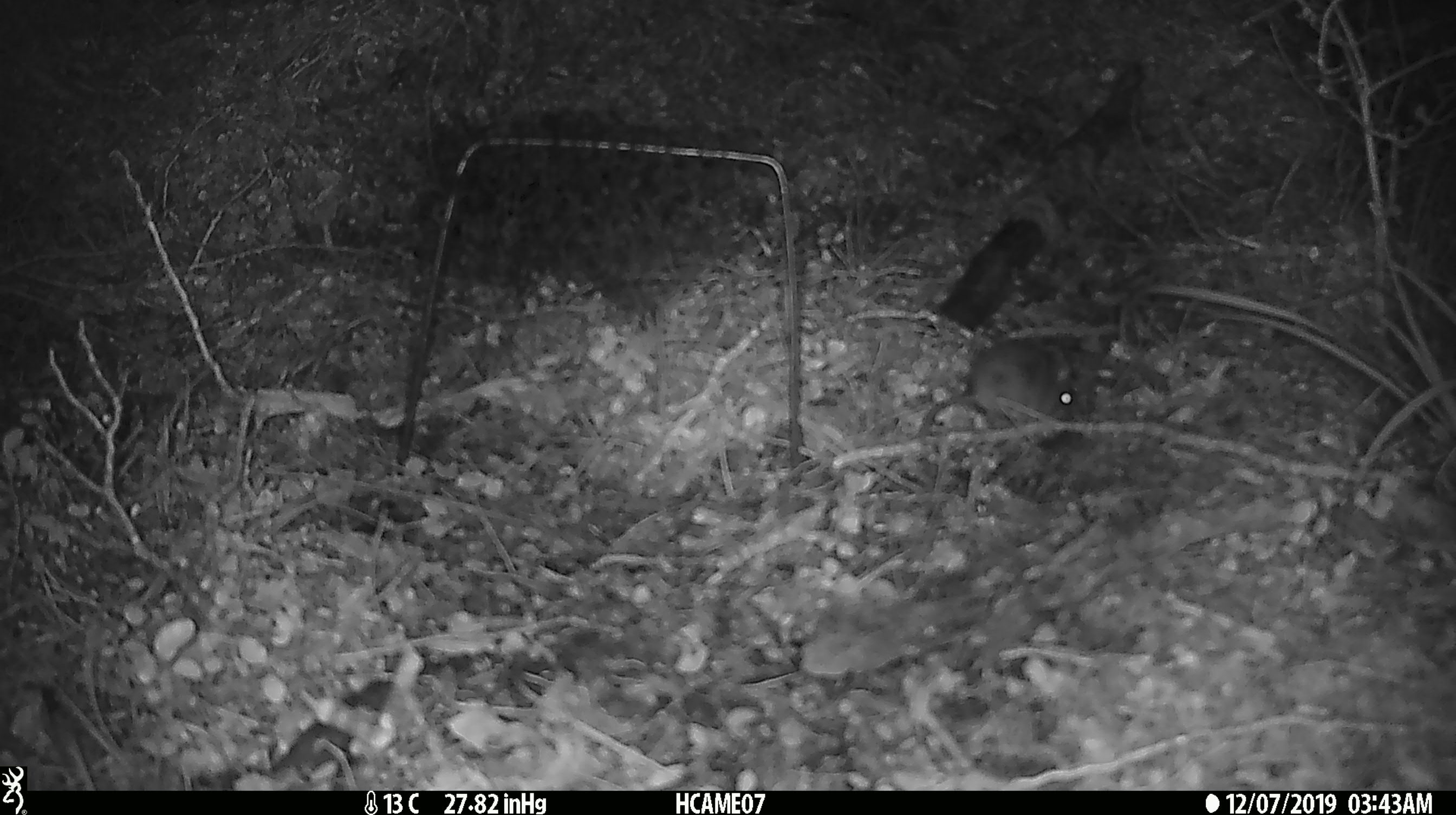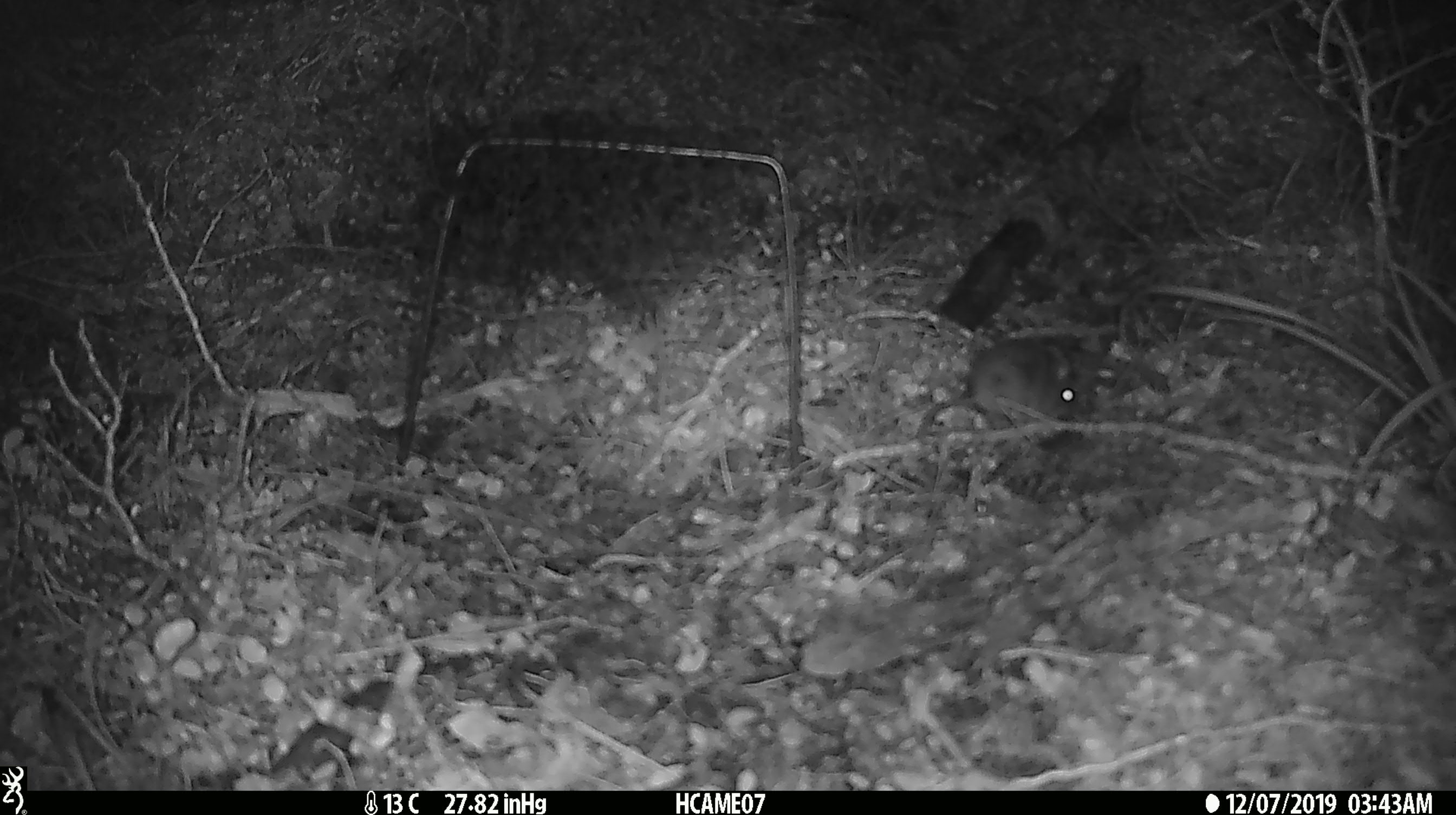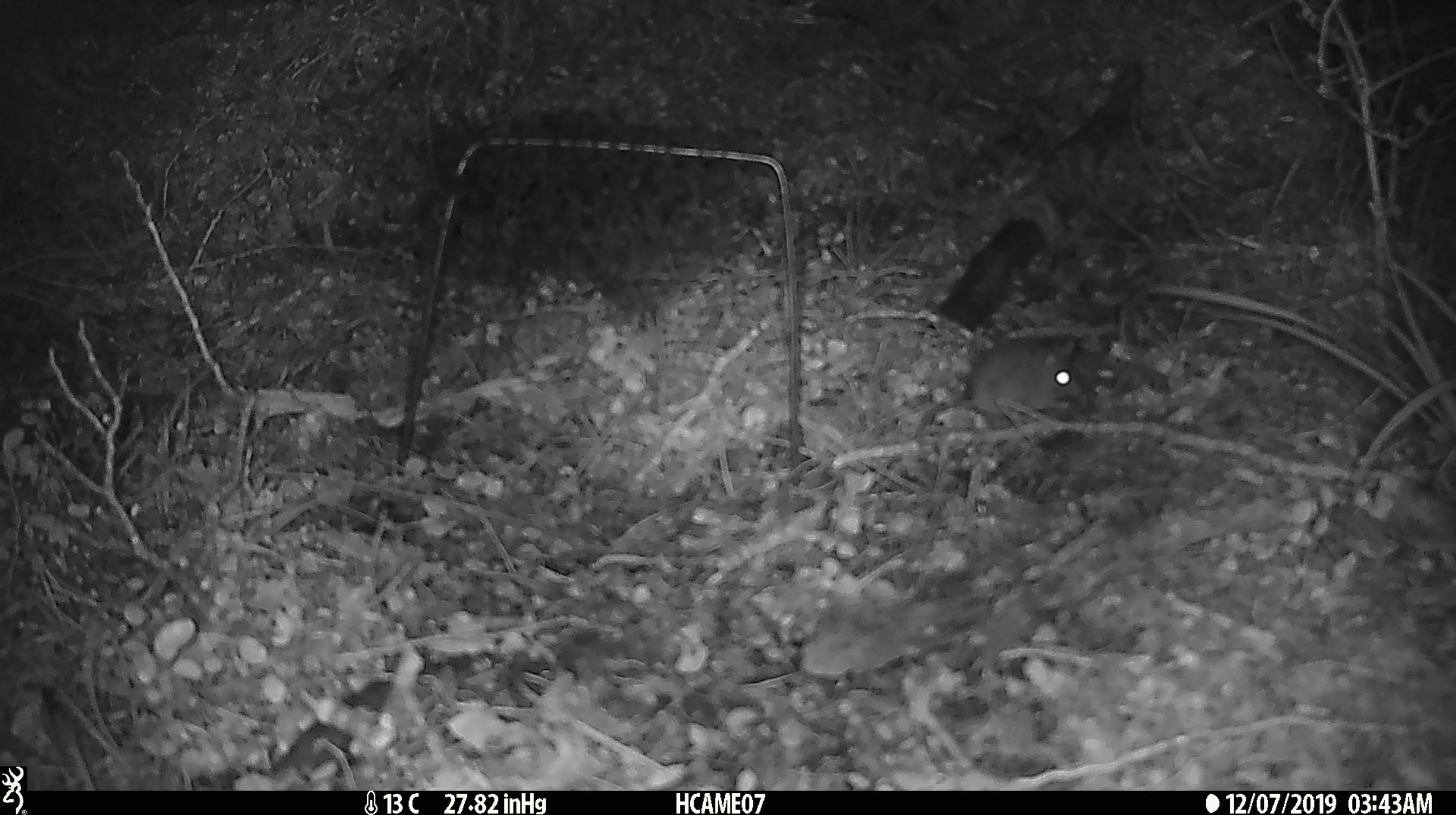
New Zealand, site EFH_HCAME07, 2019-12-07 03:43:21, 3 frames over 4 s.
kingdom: Animalia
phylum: Chordata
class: Mammalia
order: Rodentia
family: Muridae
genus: Mus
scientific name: Mus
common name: mouse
Mouse (Mus).